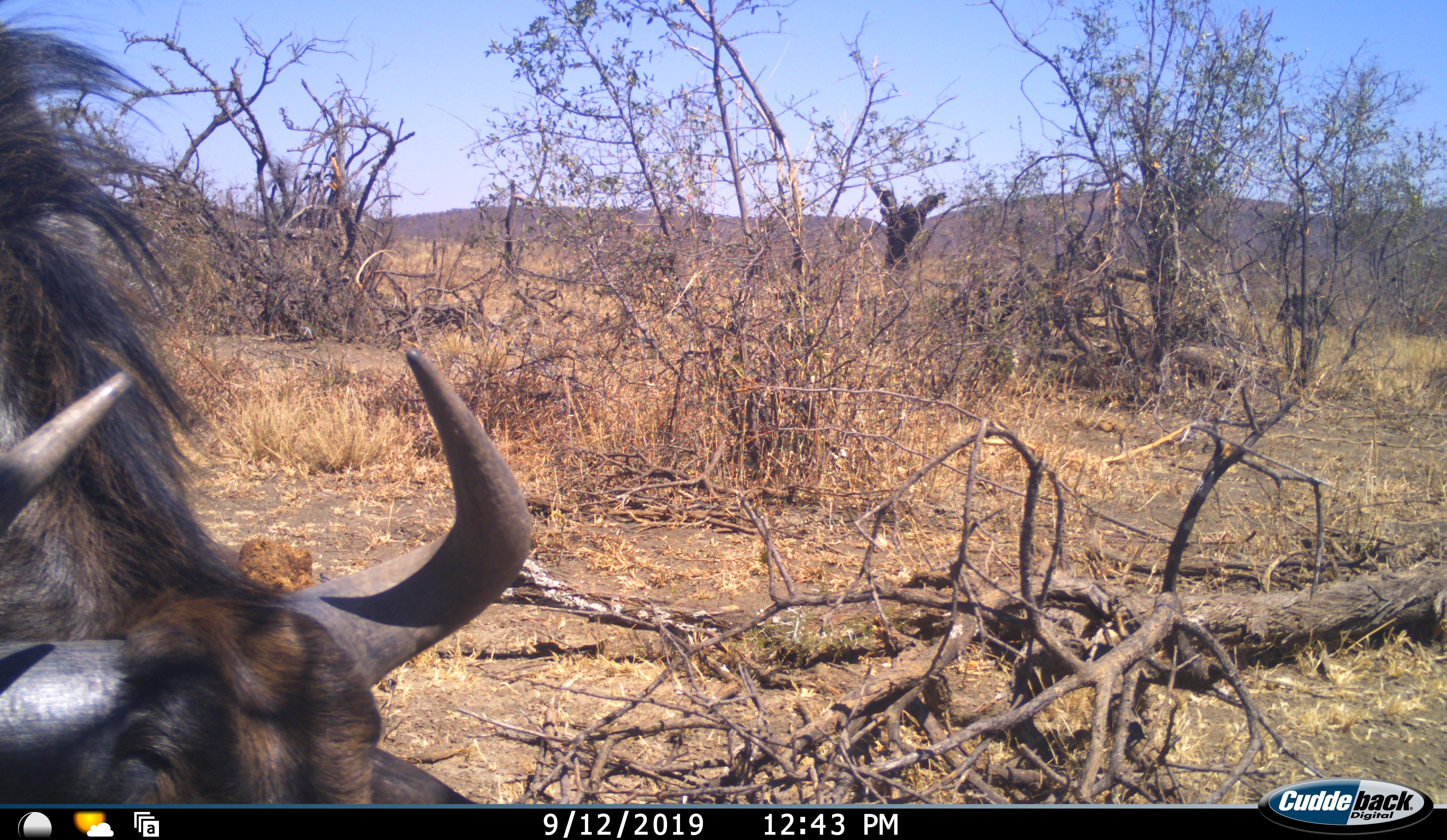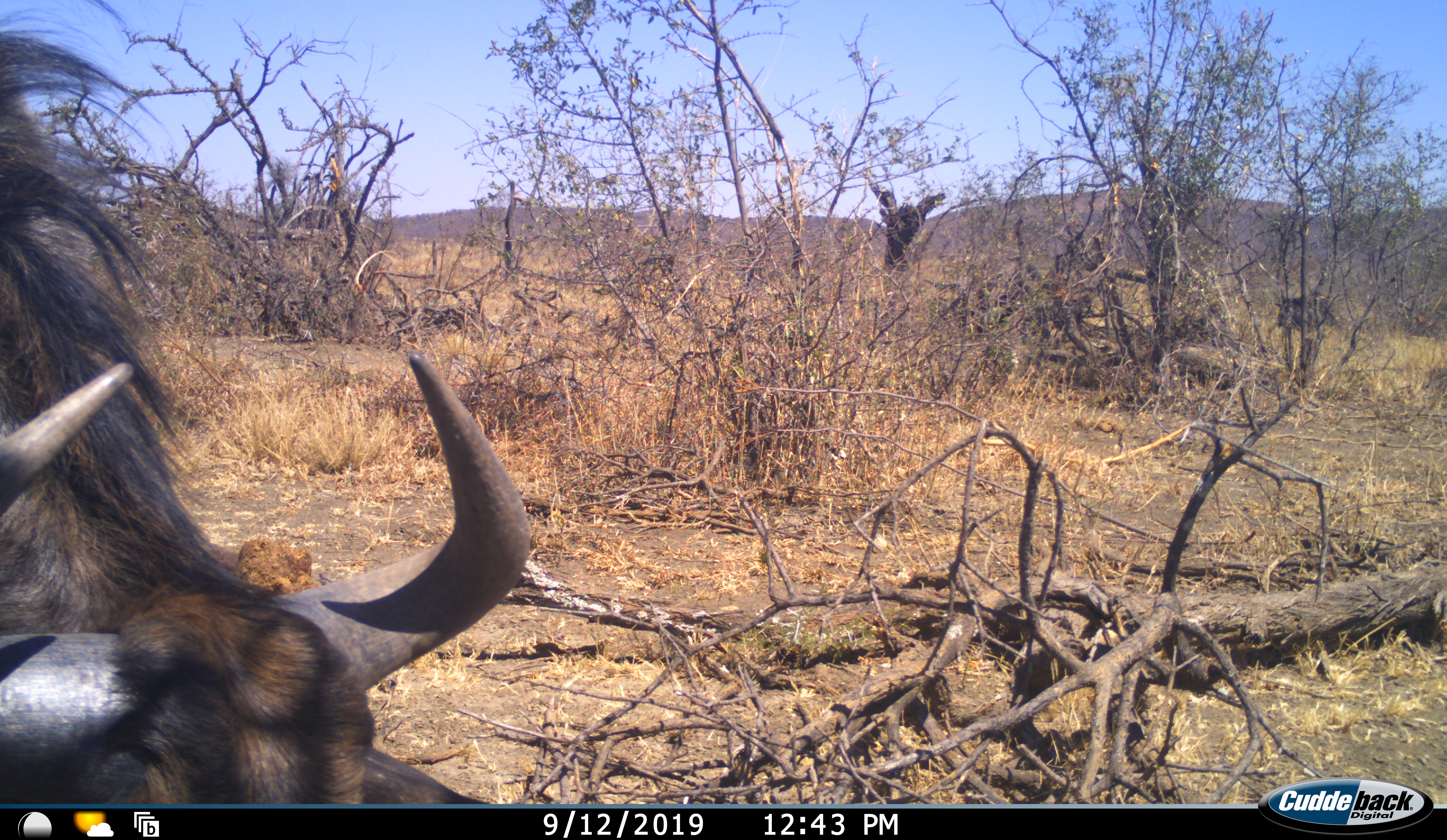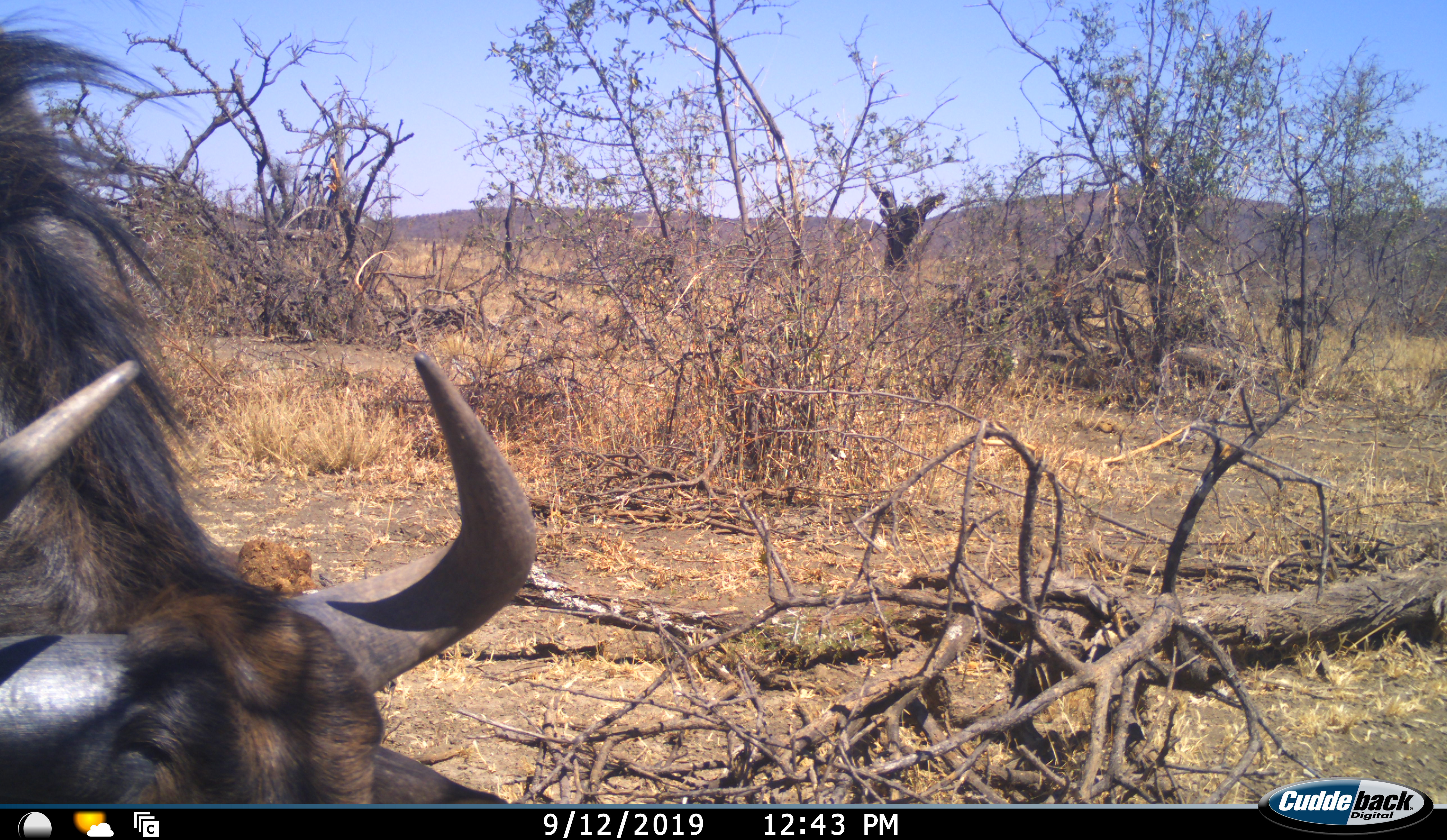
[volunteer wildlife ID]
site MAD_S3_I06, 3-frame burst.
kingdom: Animalia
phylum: Chordata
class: Mammalia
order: Artiodactyla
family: Bovidae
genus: Connochaetes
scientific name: Connochaetes taurinus taurinus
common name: blue wildebeest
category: wildebeestblue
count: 2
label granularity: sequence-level